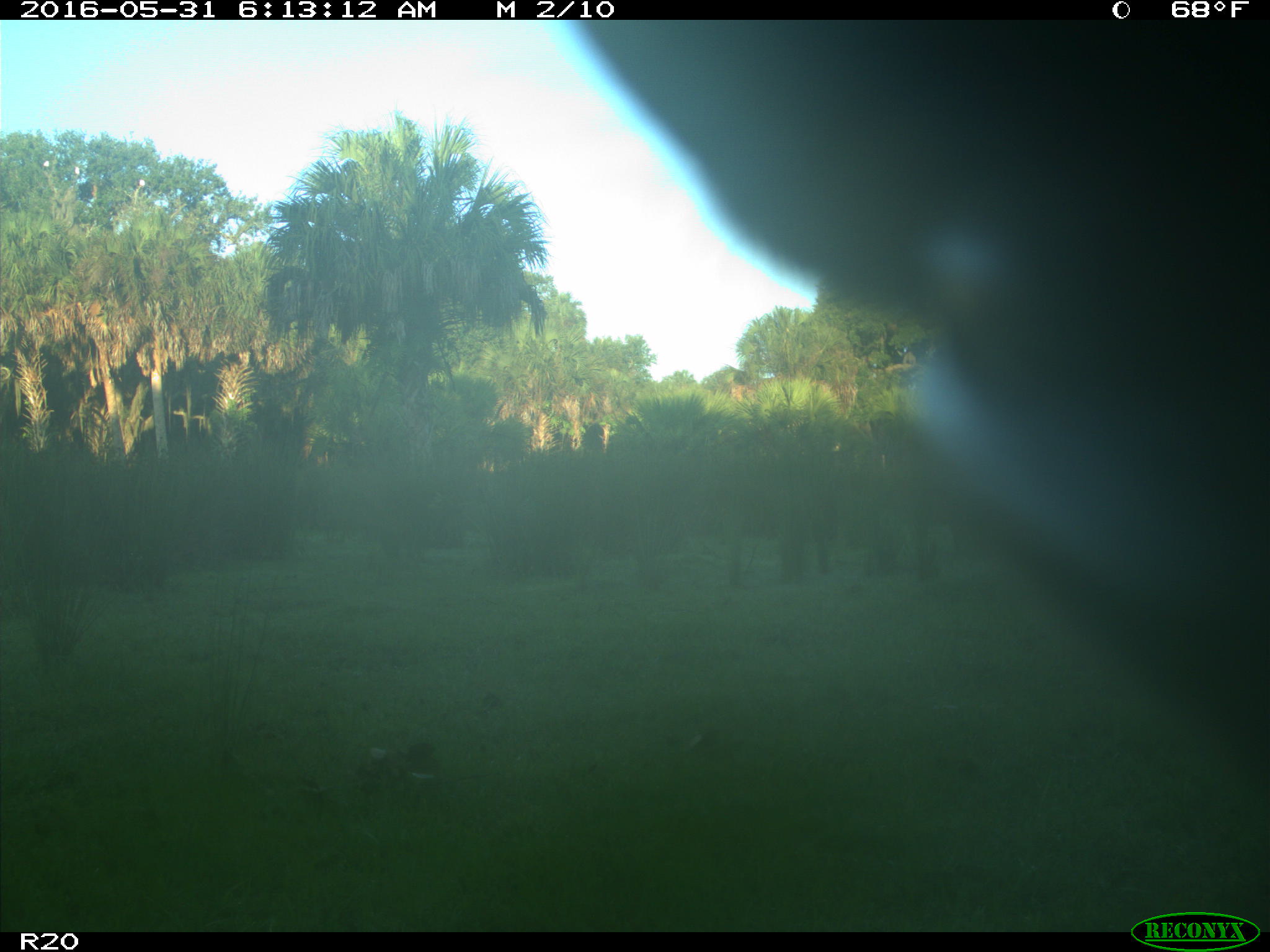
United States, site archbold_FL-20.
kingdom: Animalia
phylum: Chordata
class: Mammalia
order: Artiodactyla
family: Bovidae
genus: Bos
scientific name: Bos taurus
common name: domestic cow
Bos taurus (domestic cow).